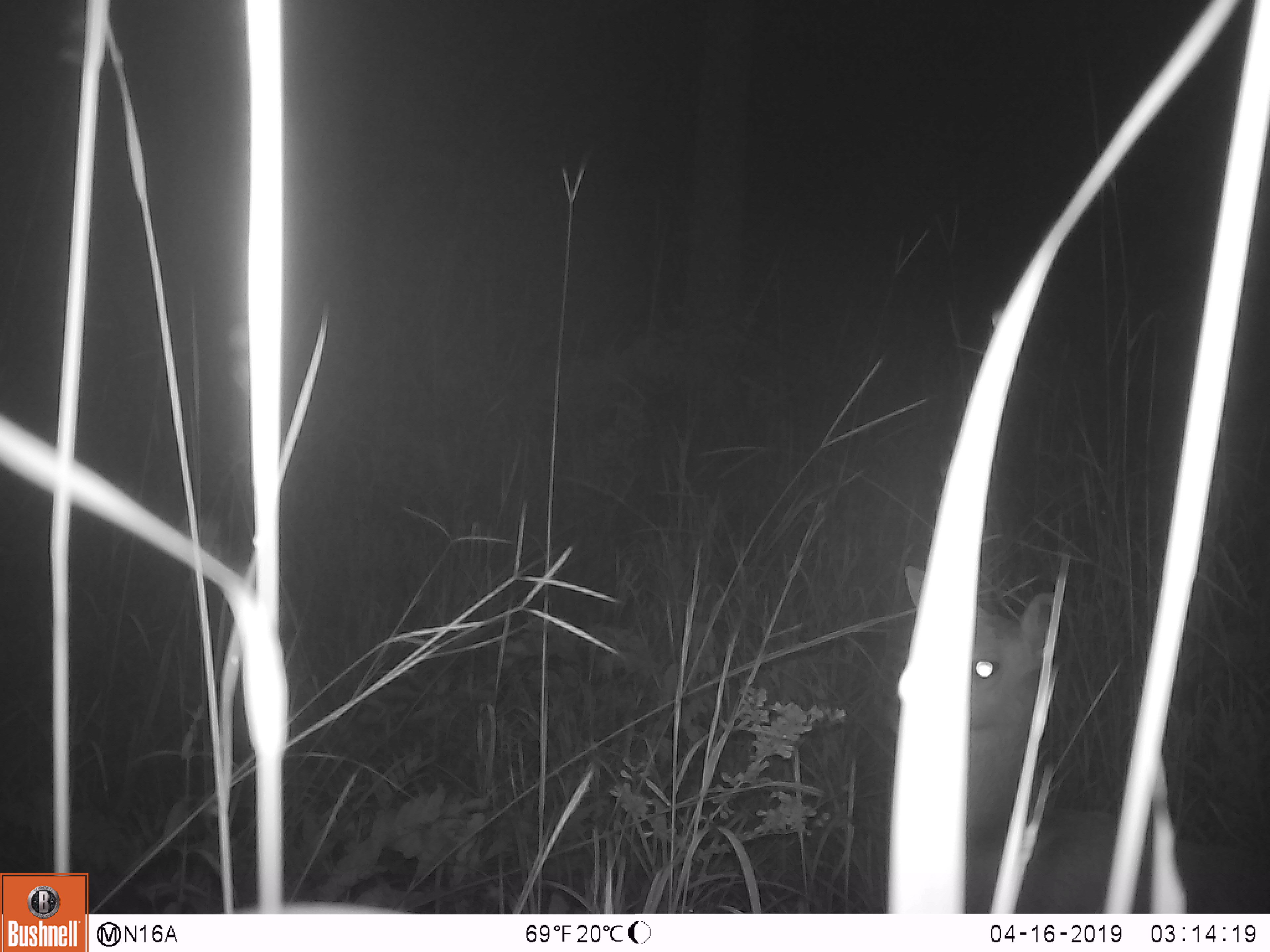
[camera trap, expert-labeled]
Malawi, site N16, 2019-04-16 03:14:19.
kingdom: Animalia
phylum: Chordata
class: Mammalia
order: Artiodactyla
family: Bovidae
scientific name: Antilopinae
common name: small antelope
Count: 1.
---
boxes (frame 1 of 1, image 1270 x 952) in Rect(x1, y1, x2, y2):
small antelope: Rect(896, 567, 1266, 911)